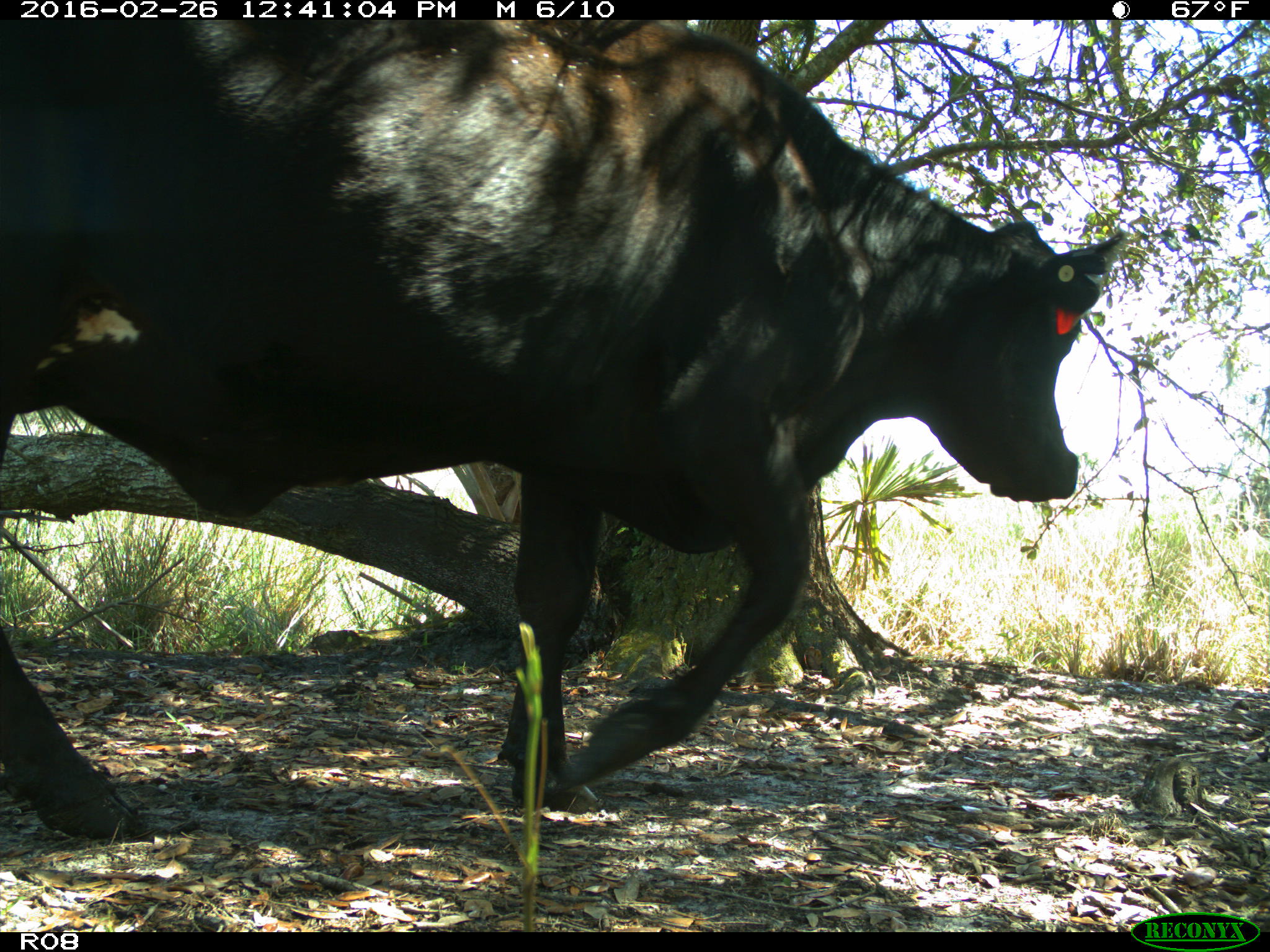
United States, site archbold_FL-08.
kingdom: Animalia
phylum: Chordata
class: Mammalia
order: Artiodactyla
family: Bovidae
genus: Bos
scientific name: Bos taurus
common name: domestic cow